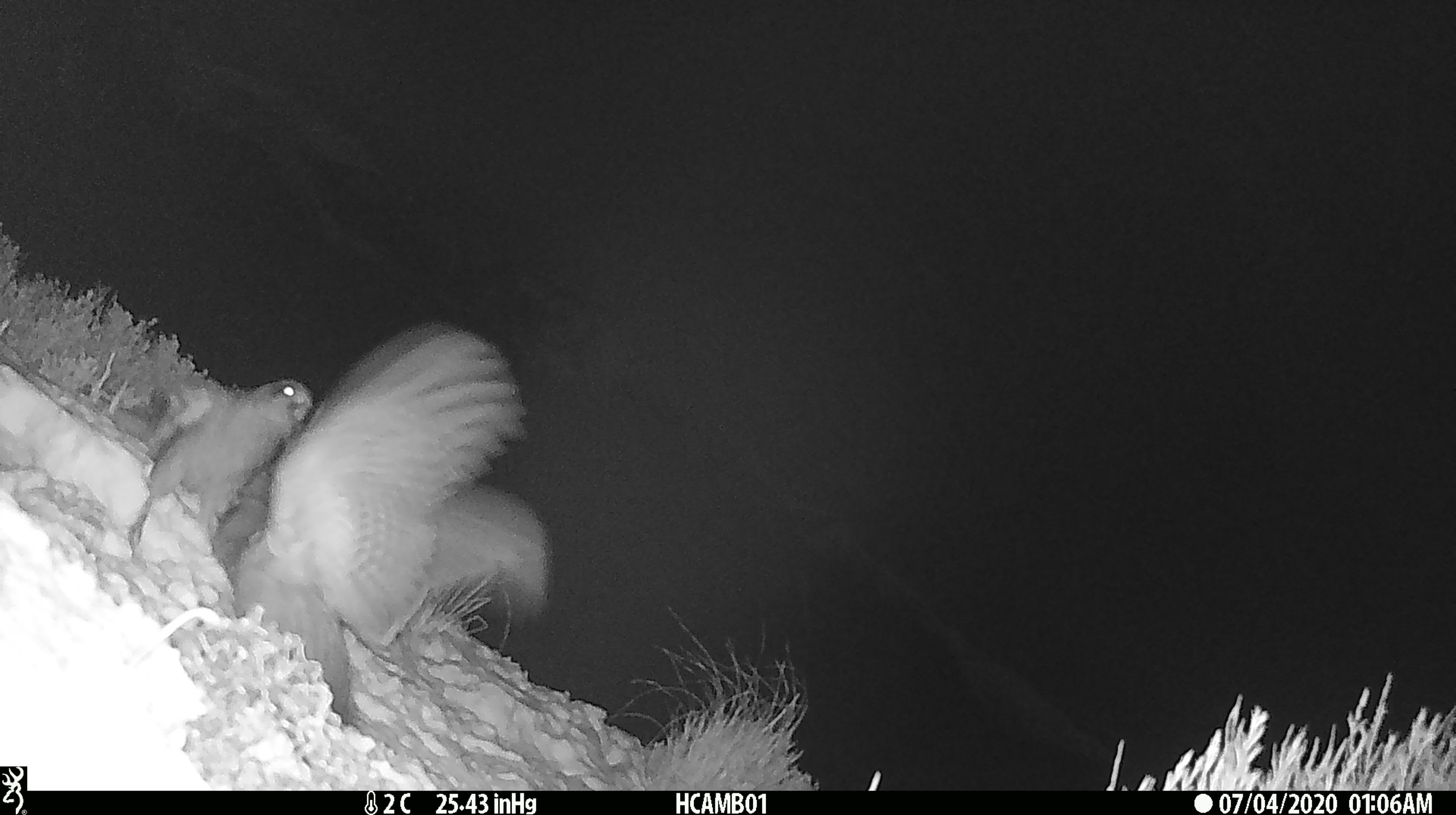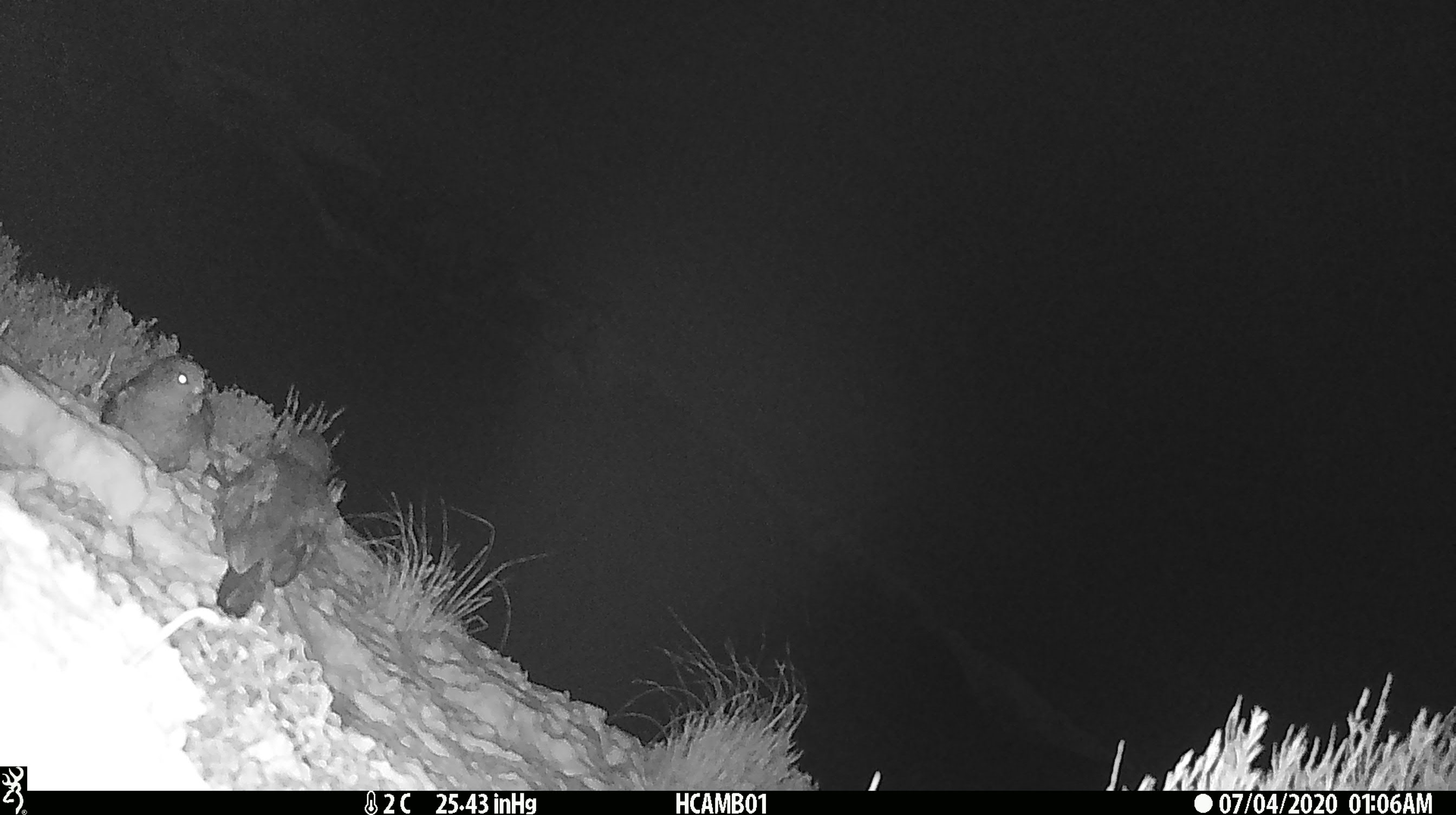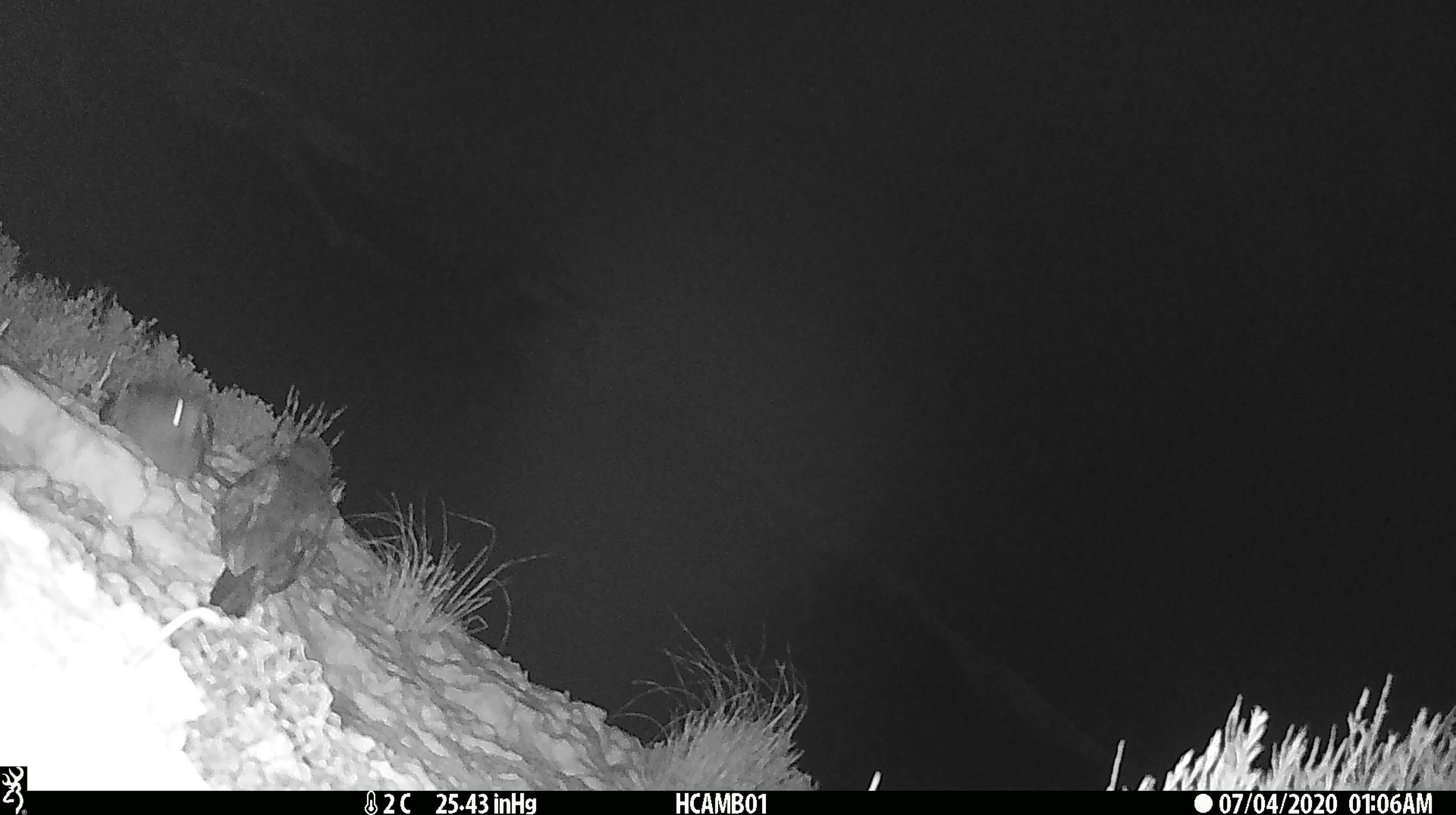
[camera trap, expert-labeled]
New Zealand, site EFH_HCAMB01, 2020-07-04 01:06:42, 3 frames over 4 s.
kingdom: Animalia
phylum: Chordata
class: Aves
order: Psittaciformes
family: Strigopidae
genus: Nestor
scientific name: Nestor notabilis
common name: kea